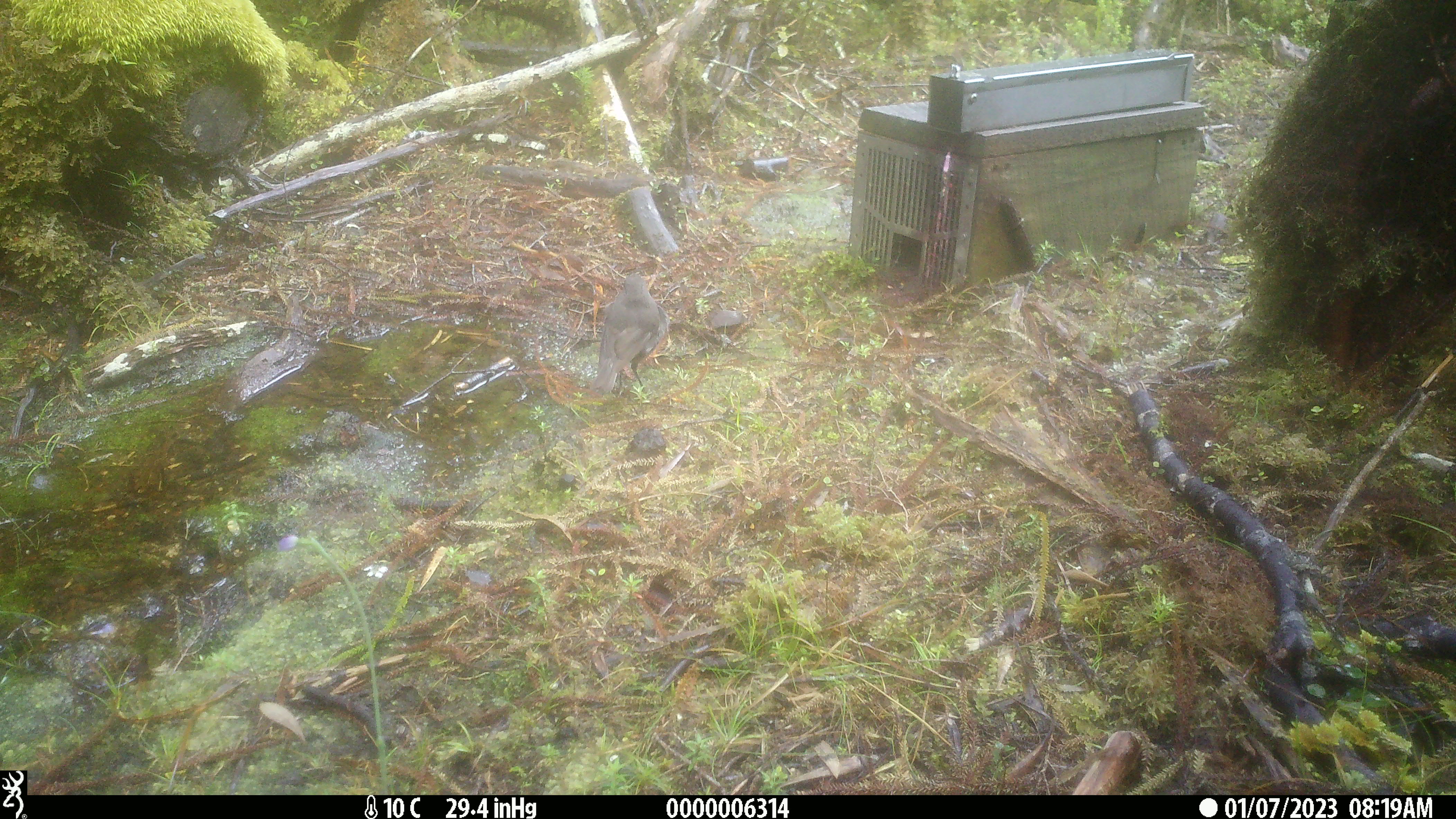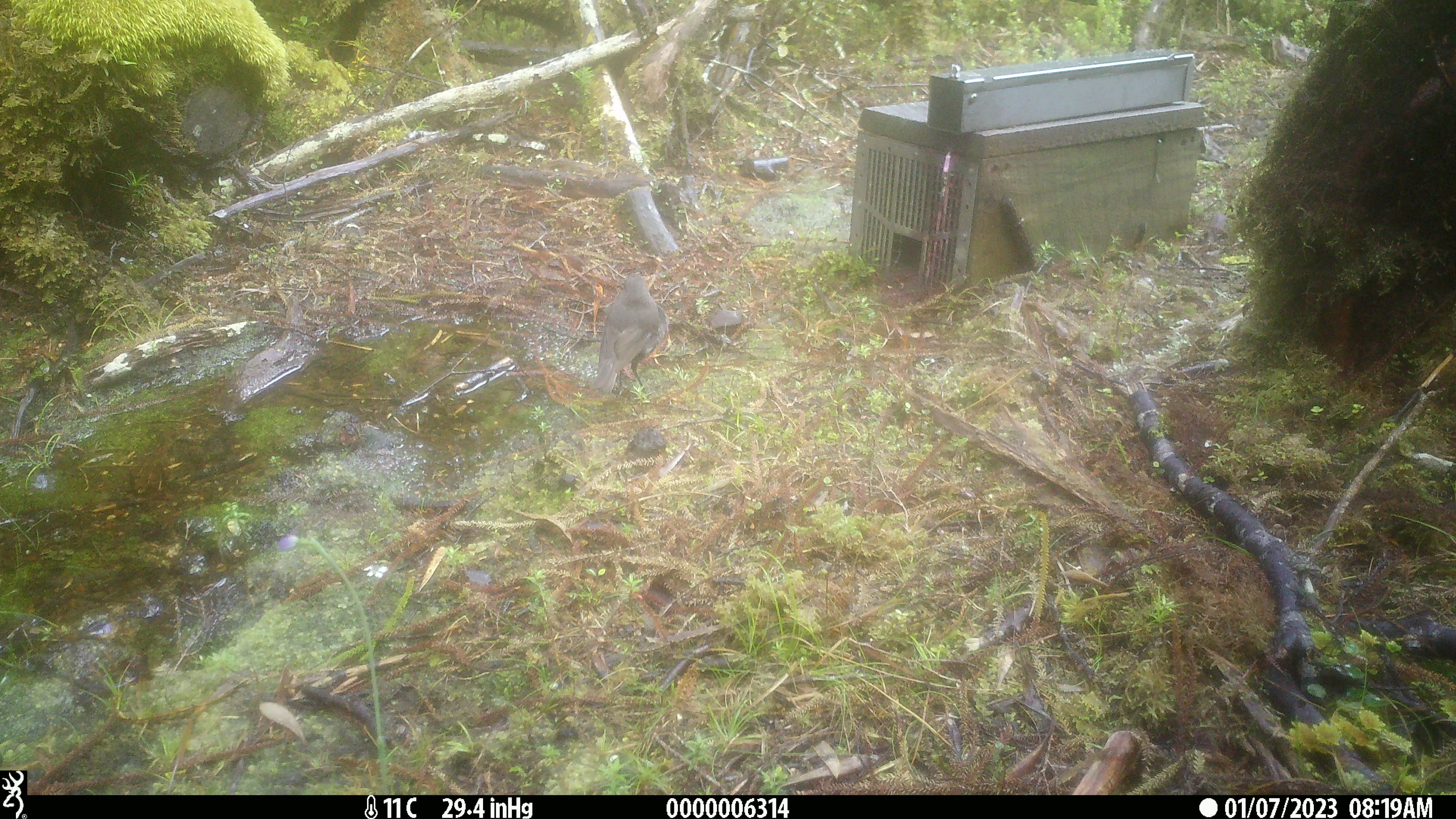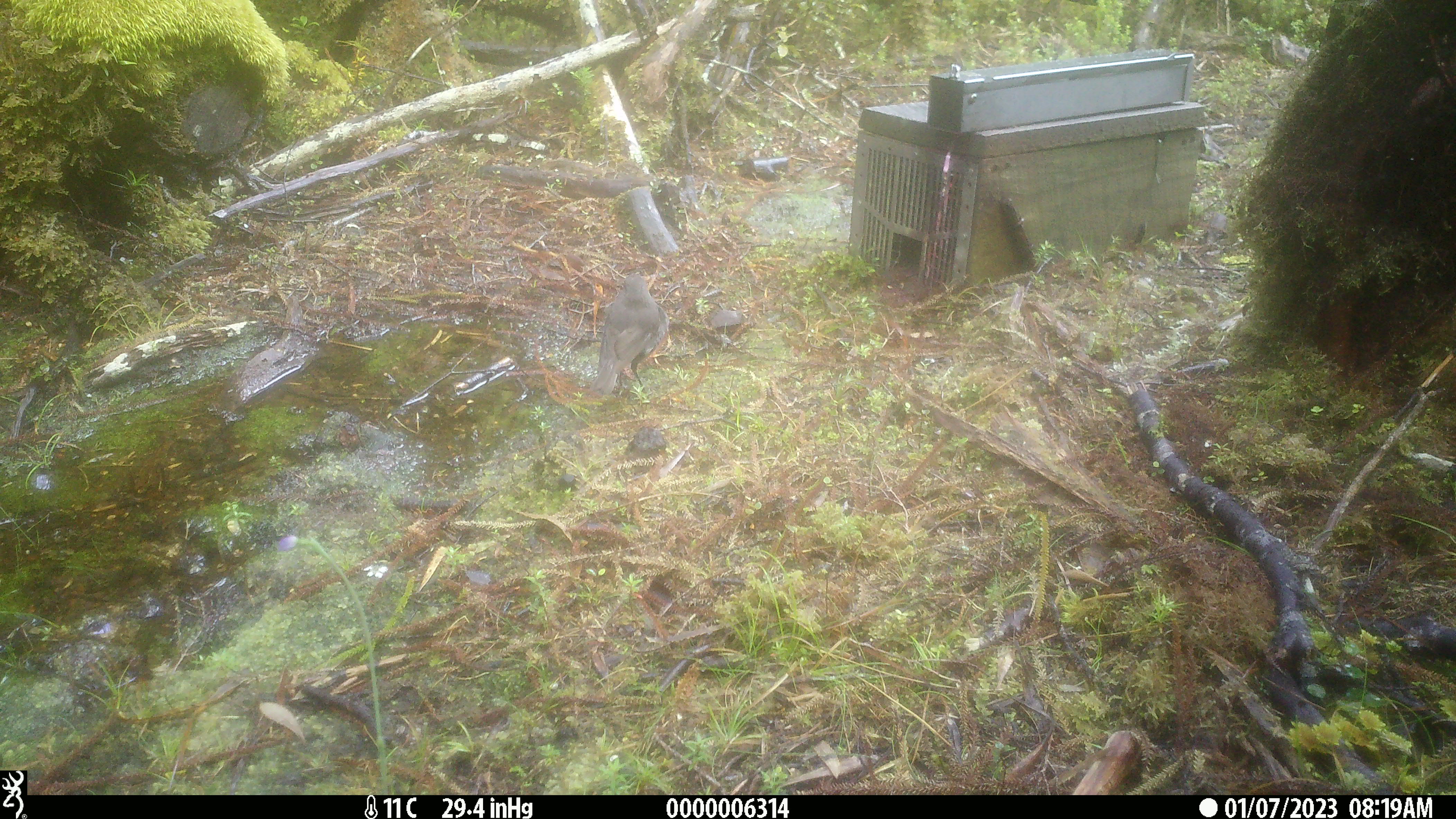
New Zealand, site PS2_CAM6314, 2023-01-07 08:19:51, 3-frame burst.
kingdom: Animalia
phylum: Chordata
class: Aves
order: Passeriformes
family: Petroicidae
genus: Petroica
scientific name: Petroica australis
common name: new zealand robin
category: robin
Robin (new zealand robin) (Petroica australis).